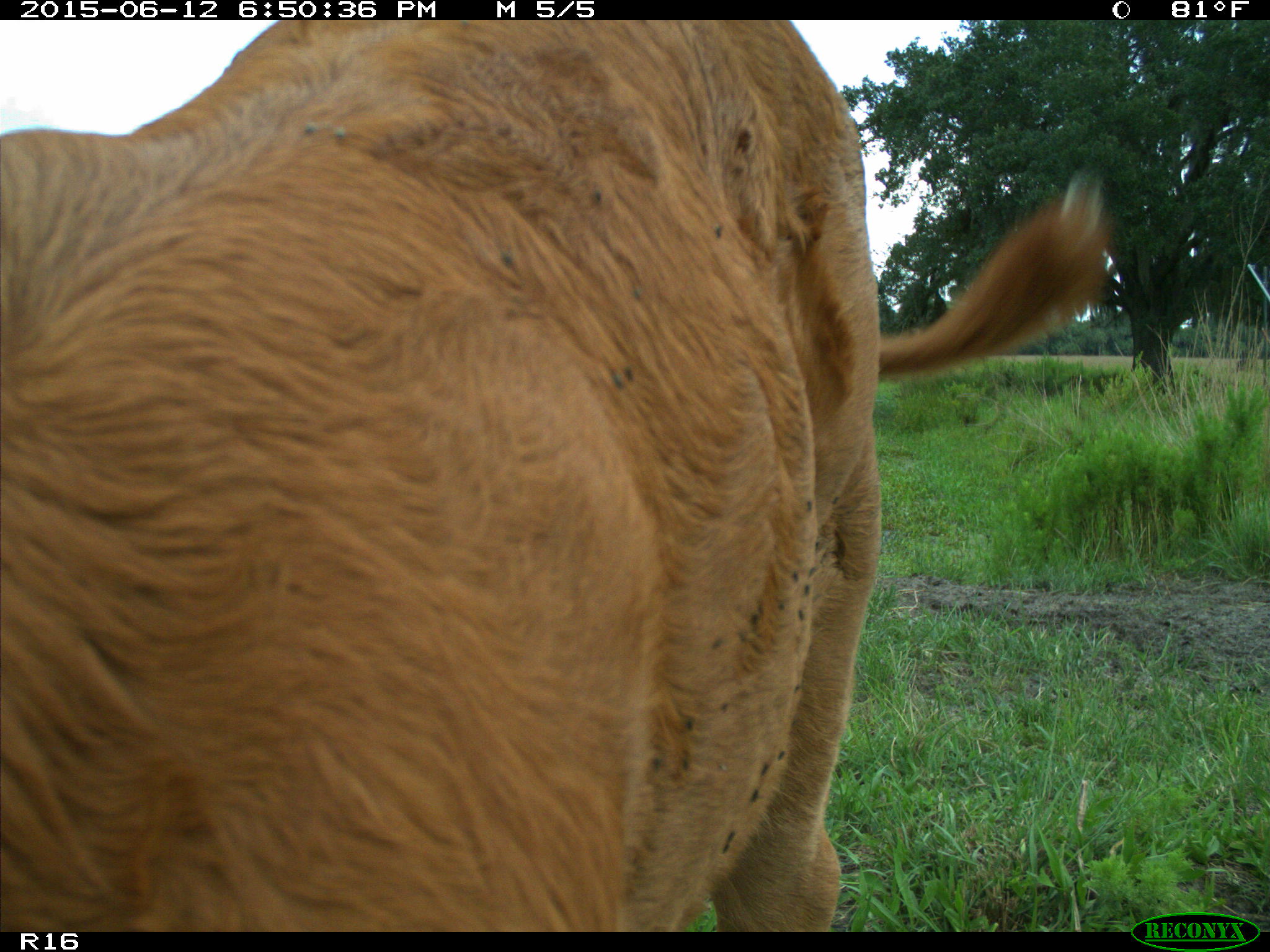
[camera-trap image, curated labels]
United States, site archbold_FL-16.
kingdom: Animalia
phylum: Chordata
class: Mammalia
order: Artiodactyla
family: Bovidae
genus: Bos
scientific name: Bos taurus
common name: domestic cow